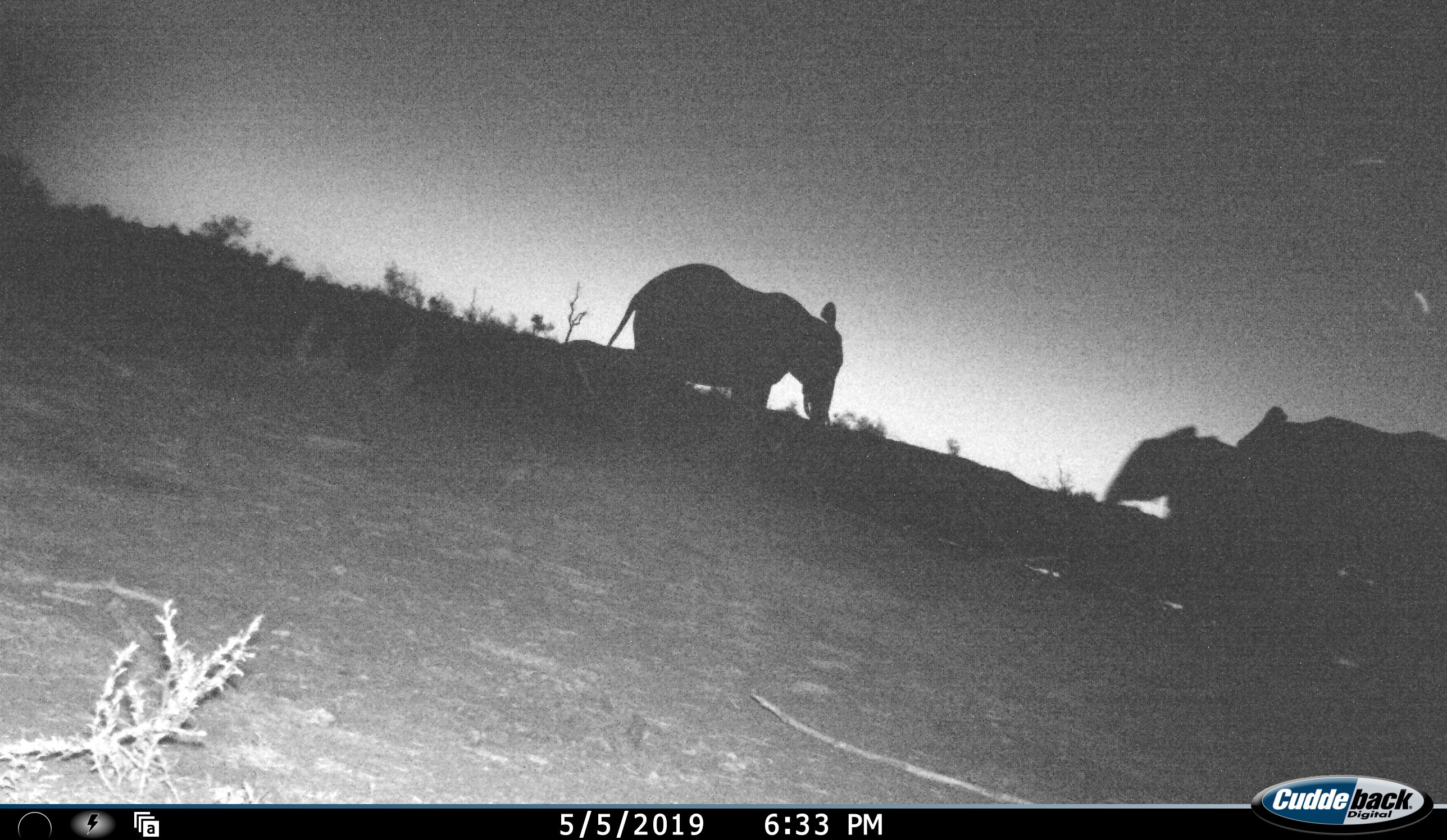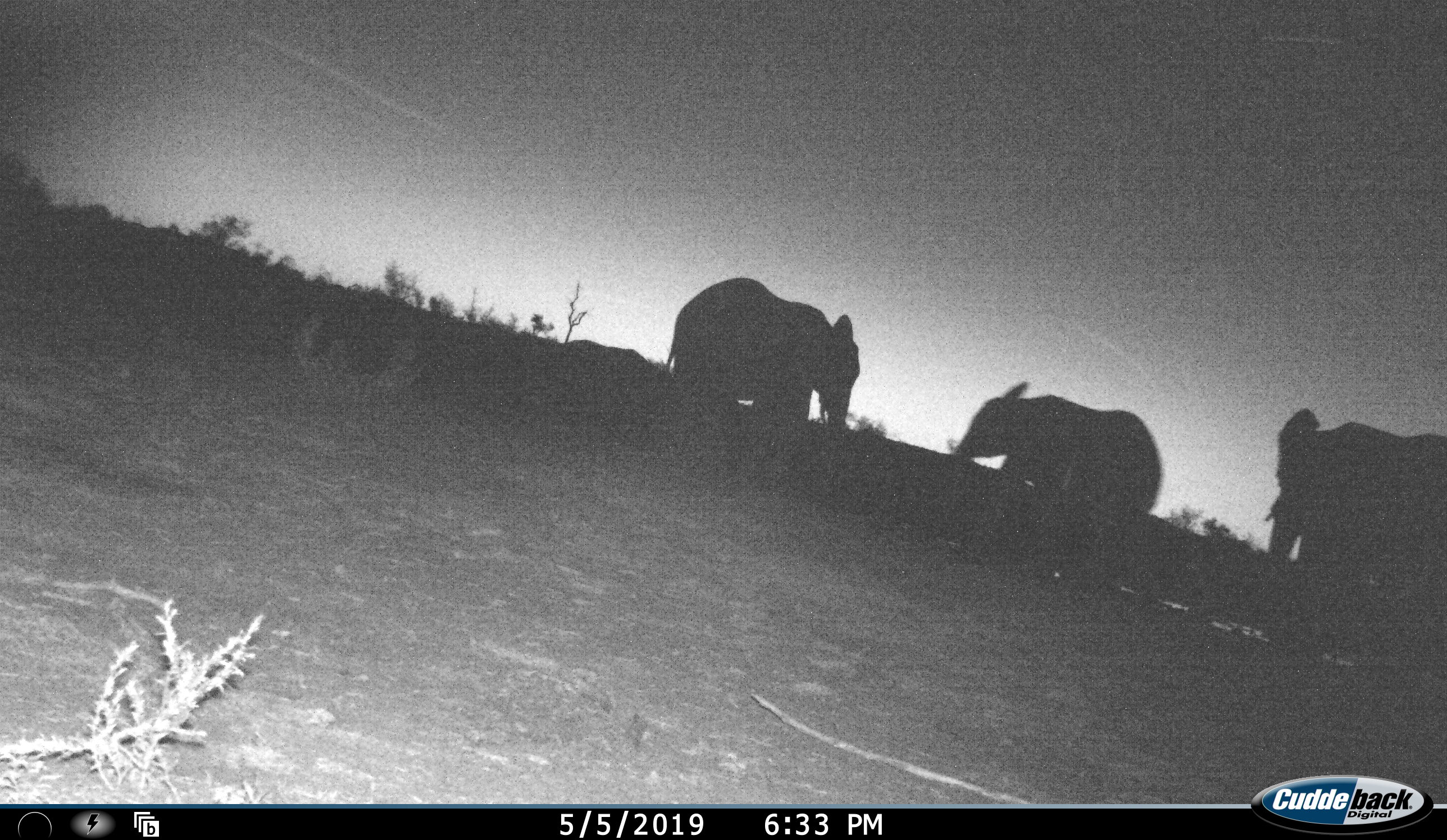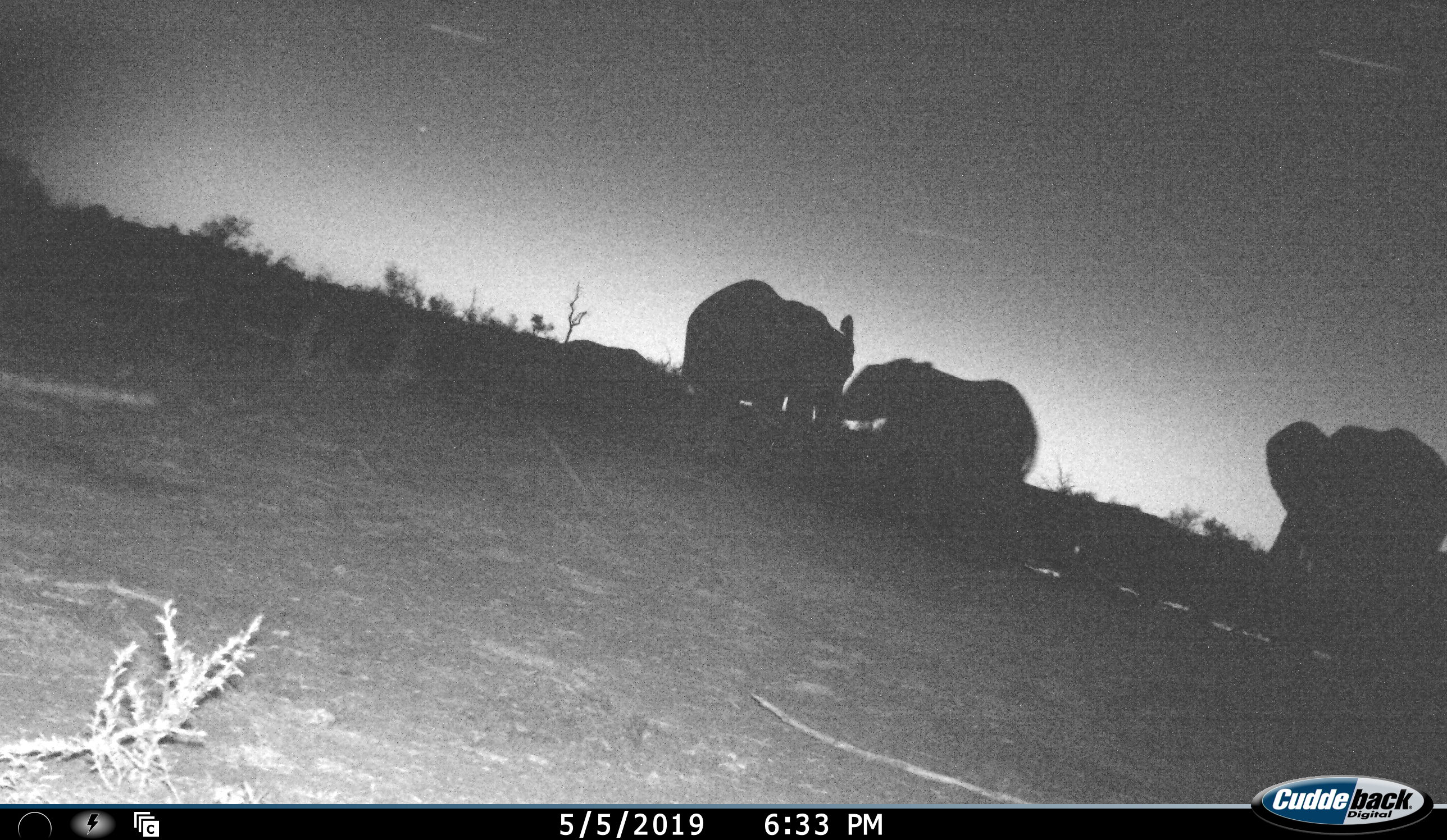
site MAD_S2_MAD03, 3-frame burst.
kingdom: Animalia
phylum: Chordata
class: Mammalia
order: Proboscidea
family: Elephantidae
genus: Loxodonta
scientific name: Loxodonta africana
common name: african bush elephant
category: elephant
Elephant (african bush elephant) (Loxodonta africana), count 3. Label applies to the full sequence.